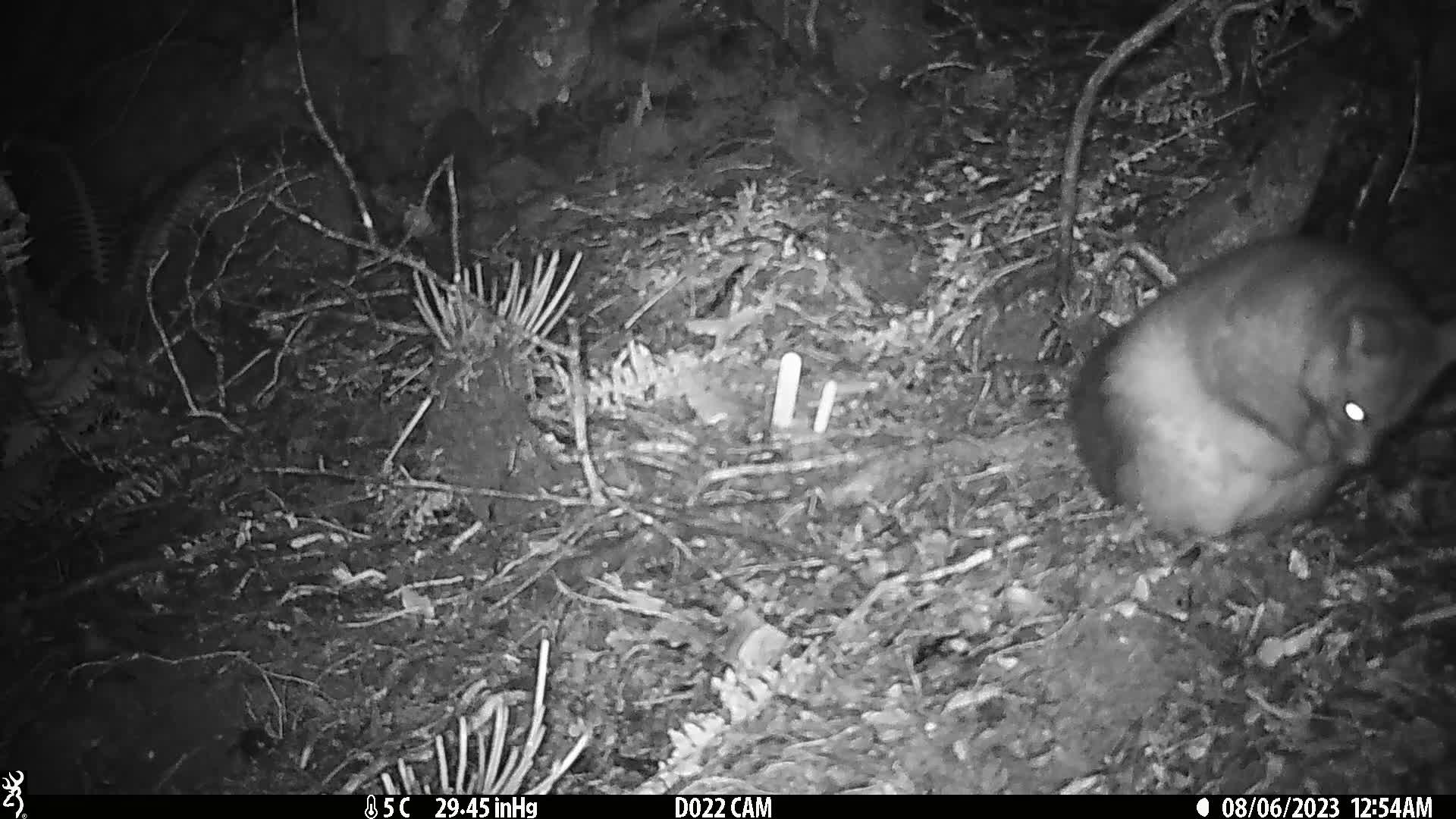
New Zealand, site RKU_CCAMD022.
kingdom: Animalia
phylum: Chordata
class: Mammalia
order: Diprotodontia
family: Phalangeridae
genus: Trichosurus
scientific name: Trichosurus vulpecula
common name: common brushtail possum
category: possum